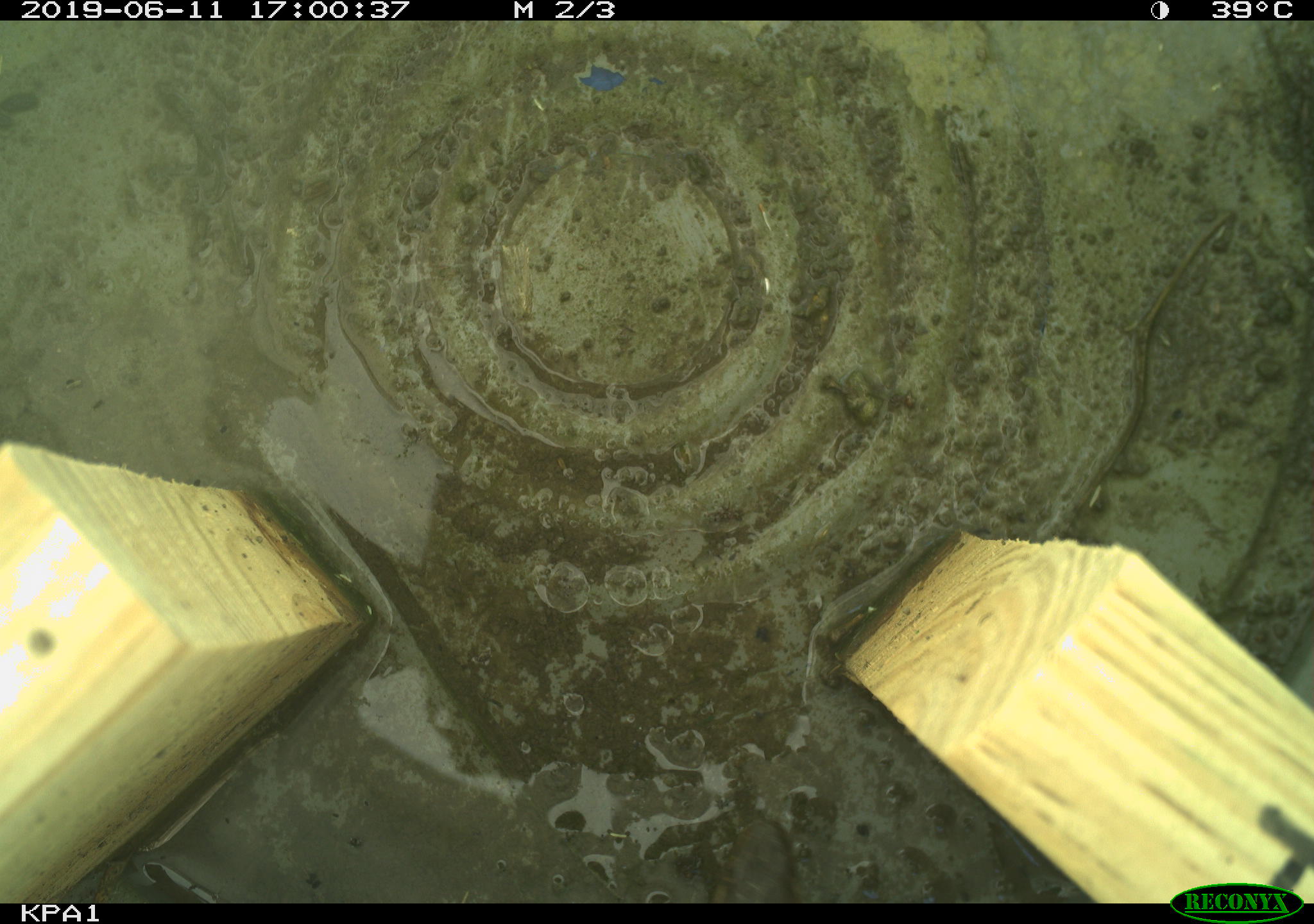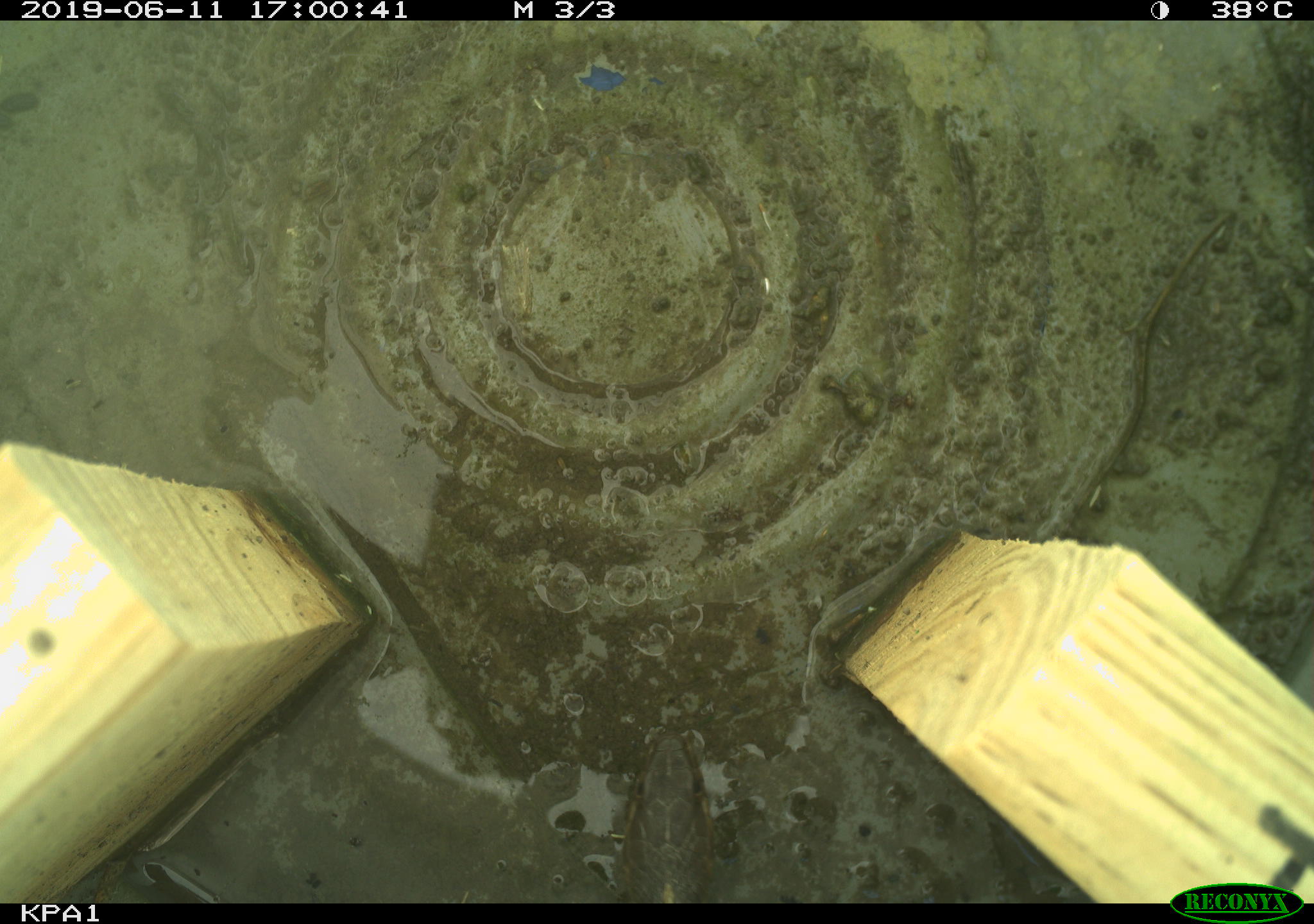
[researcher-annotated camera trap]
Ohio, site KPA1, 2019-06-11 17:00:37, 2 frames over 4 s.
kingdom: Animalia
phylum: Chordata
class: Reptilia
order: Squamata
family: Colubridae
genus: Thamnophis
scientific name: Thamnophis sirtalis sirtalis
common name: eastern gartersnake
Eastern gartersnake (Thamnophis sirtalis sirtalis).